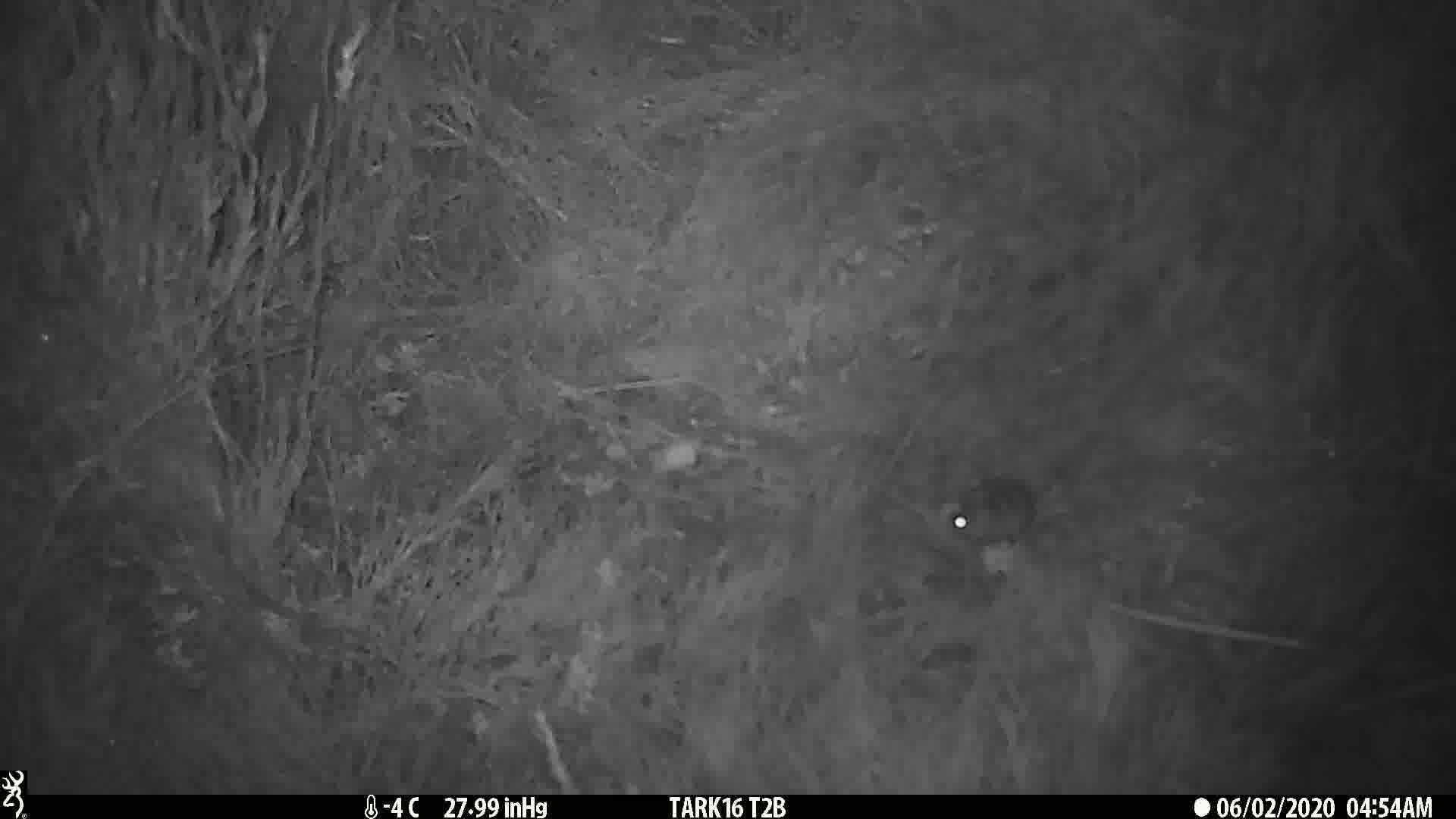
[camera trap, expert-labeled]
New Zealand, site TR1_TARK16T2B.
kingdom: Animalia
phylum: Chordata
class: Mammalia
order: Rodentia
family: Muridae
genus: Mus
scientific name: Mus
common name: mouse